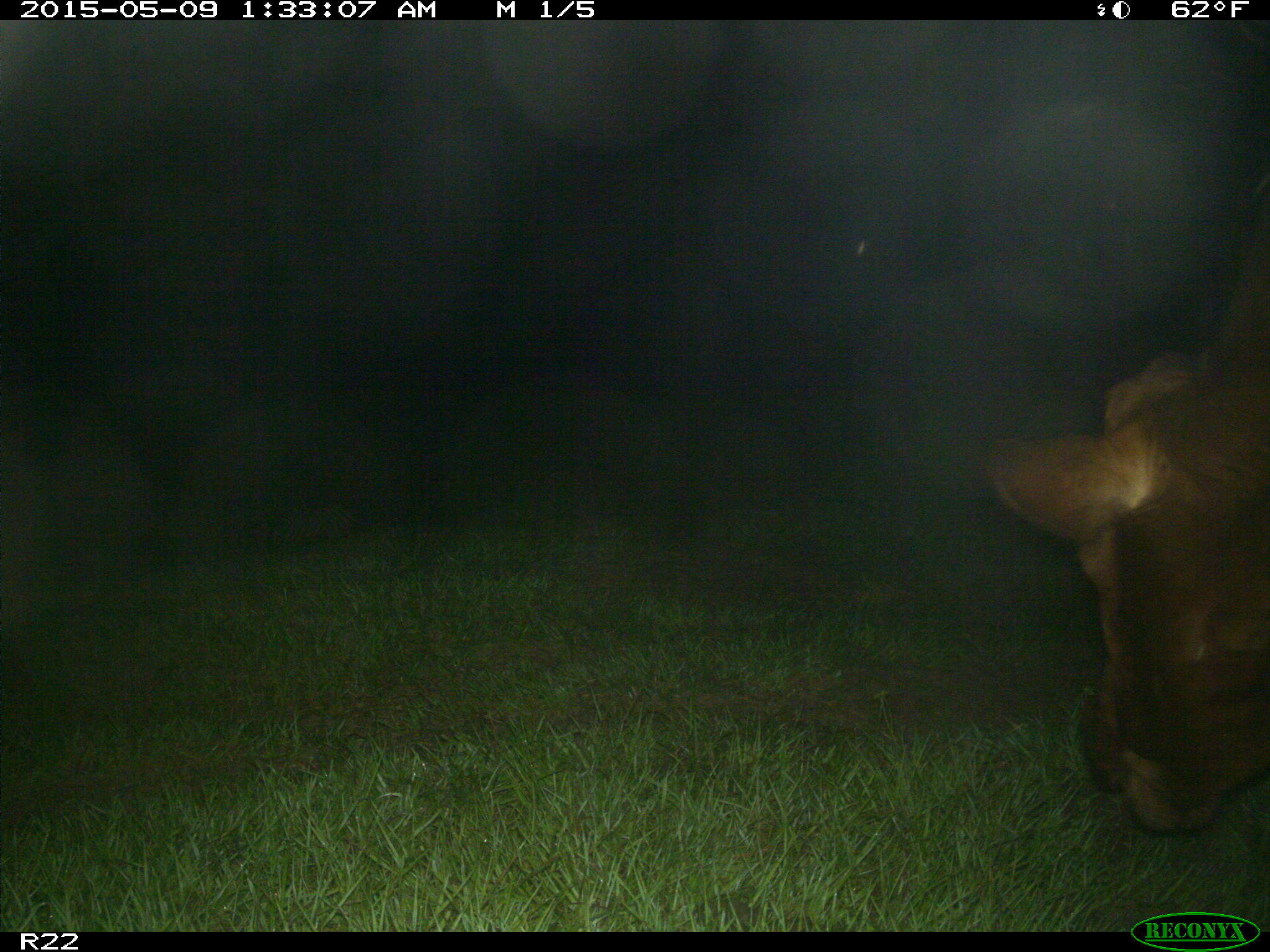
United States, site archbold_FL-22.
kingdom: Animalia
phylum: Chordata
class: Mammalia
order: Artiodactyla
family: Bovidae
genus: Bos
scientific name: Bos taurus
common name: domestic cow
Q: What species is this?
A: Bos taurus (domestic cow).